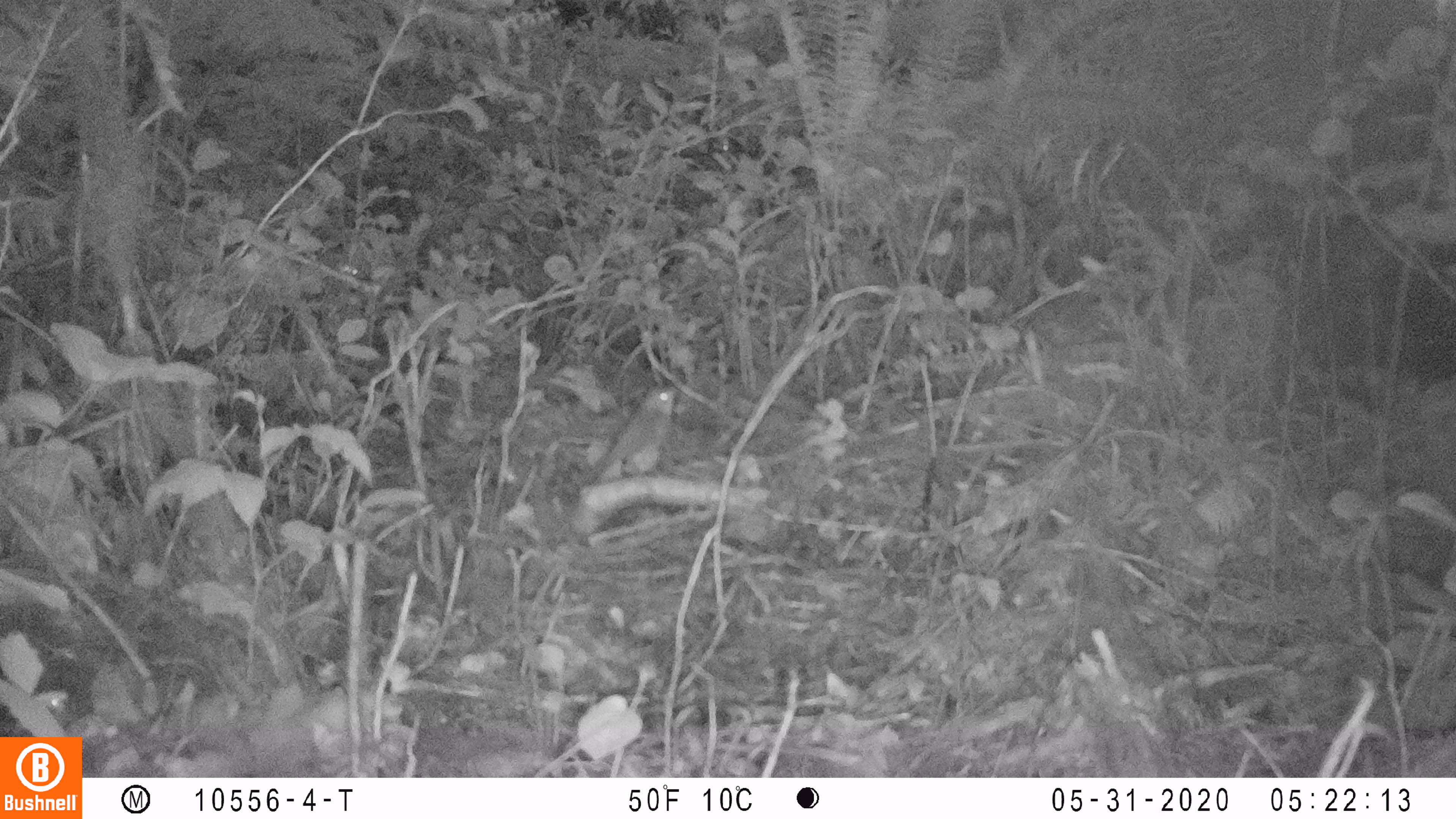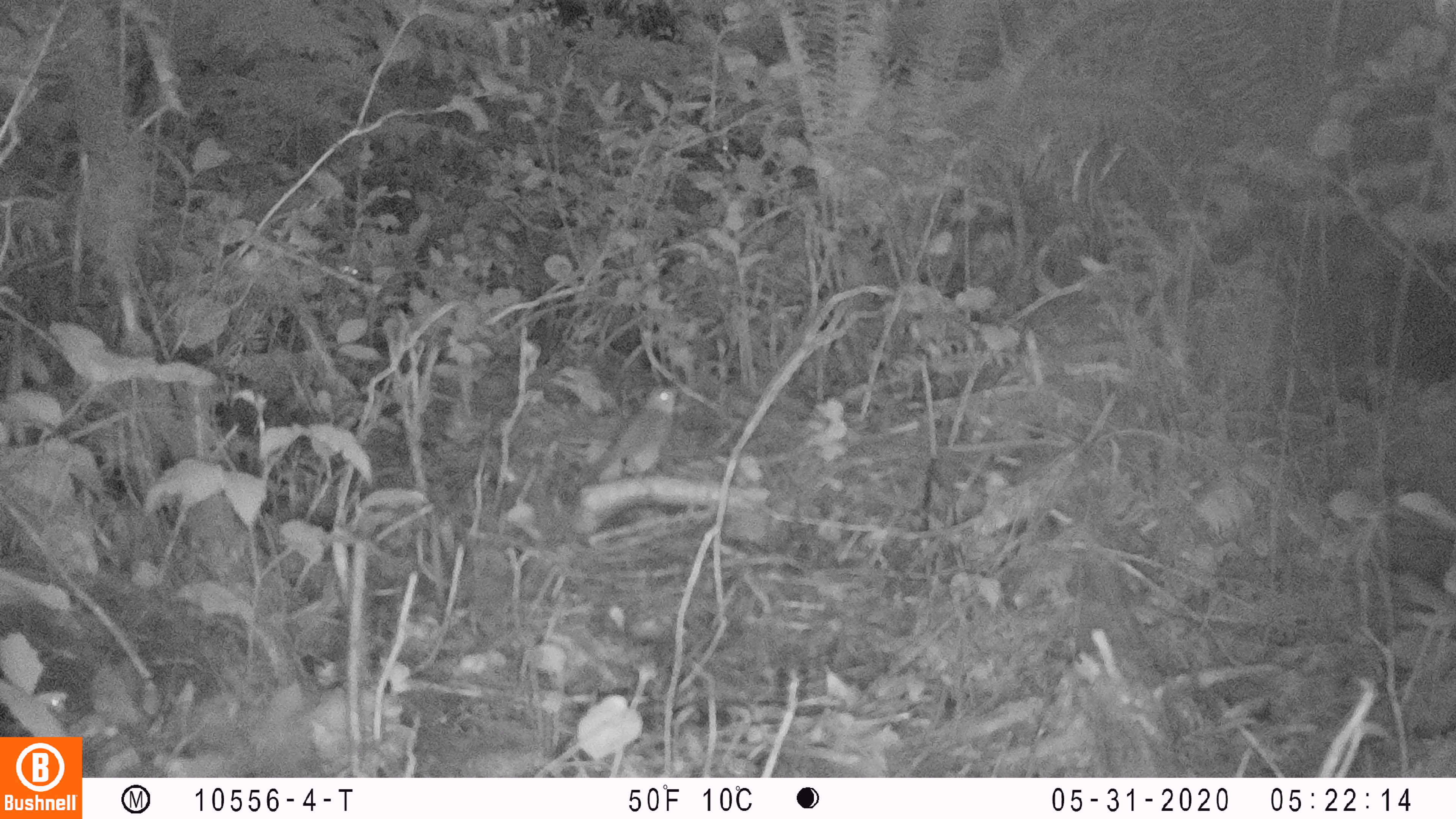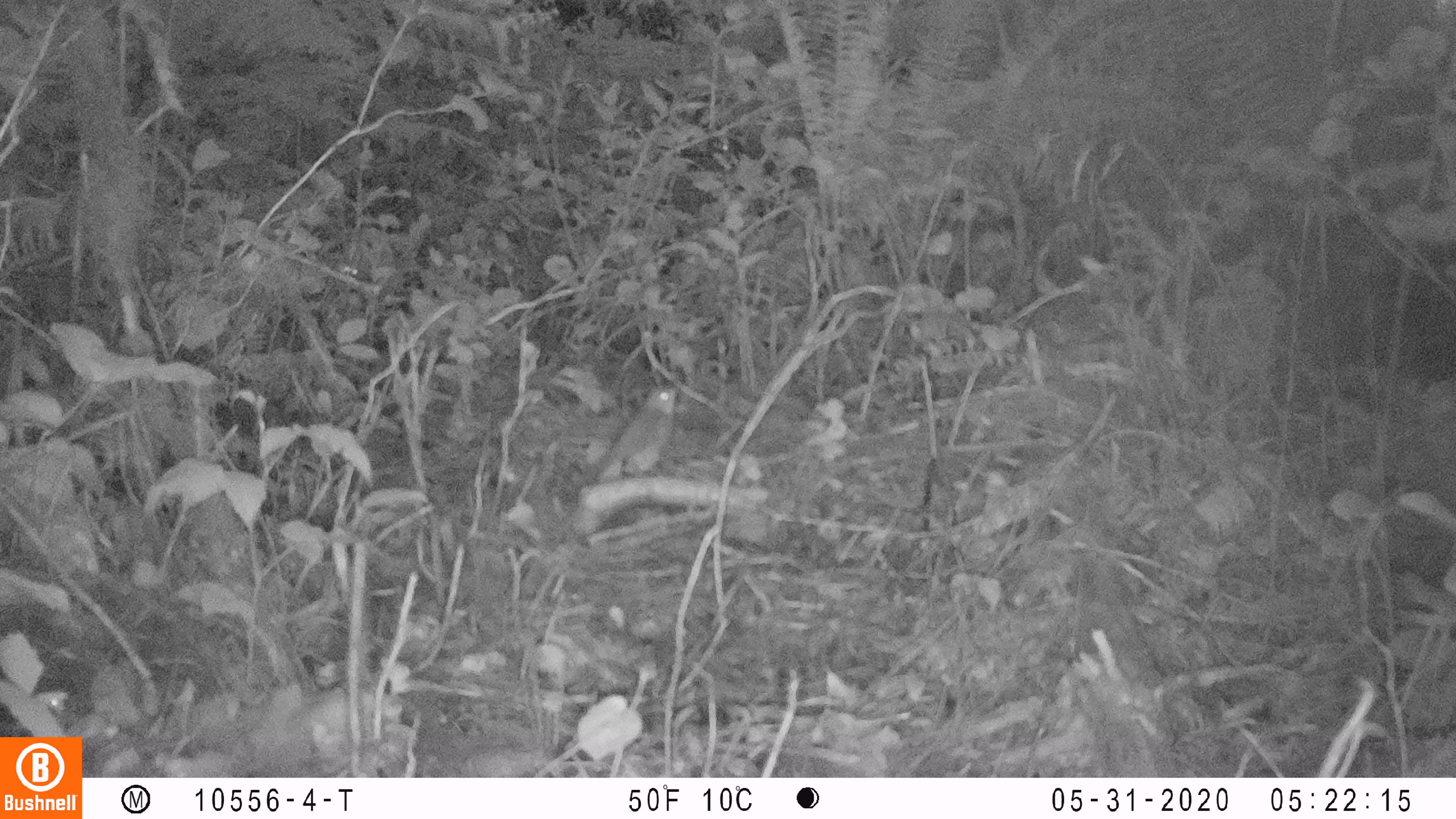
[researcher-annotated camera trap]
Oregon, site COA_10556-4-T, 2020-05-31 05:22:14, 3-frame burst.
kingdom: Animalia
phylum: Chordata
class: Aves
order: Passeriformes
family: Turdidae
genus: Catharus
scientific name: Catharus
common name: brown thrushes and nightingale-thrushes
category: catharus species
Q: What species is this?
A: Catharus species (brown thrushes and nightingale-thrushes) (Catharus).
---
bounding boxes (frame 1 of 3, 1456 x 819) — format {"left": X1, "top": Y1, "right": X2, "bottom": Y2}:
catharus species: {"left": 590, "top": 382, "right": 679, "bottom": 487}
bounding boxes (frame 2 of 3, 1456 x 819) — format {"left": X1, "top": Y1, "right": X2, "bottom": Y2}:
catharus species: {"left": 586, "top": 385, "right": 676, "bottom": 482}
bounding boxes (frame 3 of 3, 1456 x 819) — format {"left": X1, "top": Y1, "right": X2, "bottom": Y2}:
catharus species: {"left": 586, "top": 380, "right": 680, "bottom": 482}